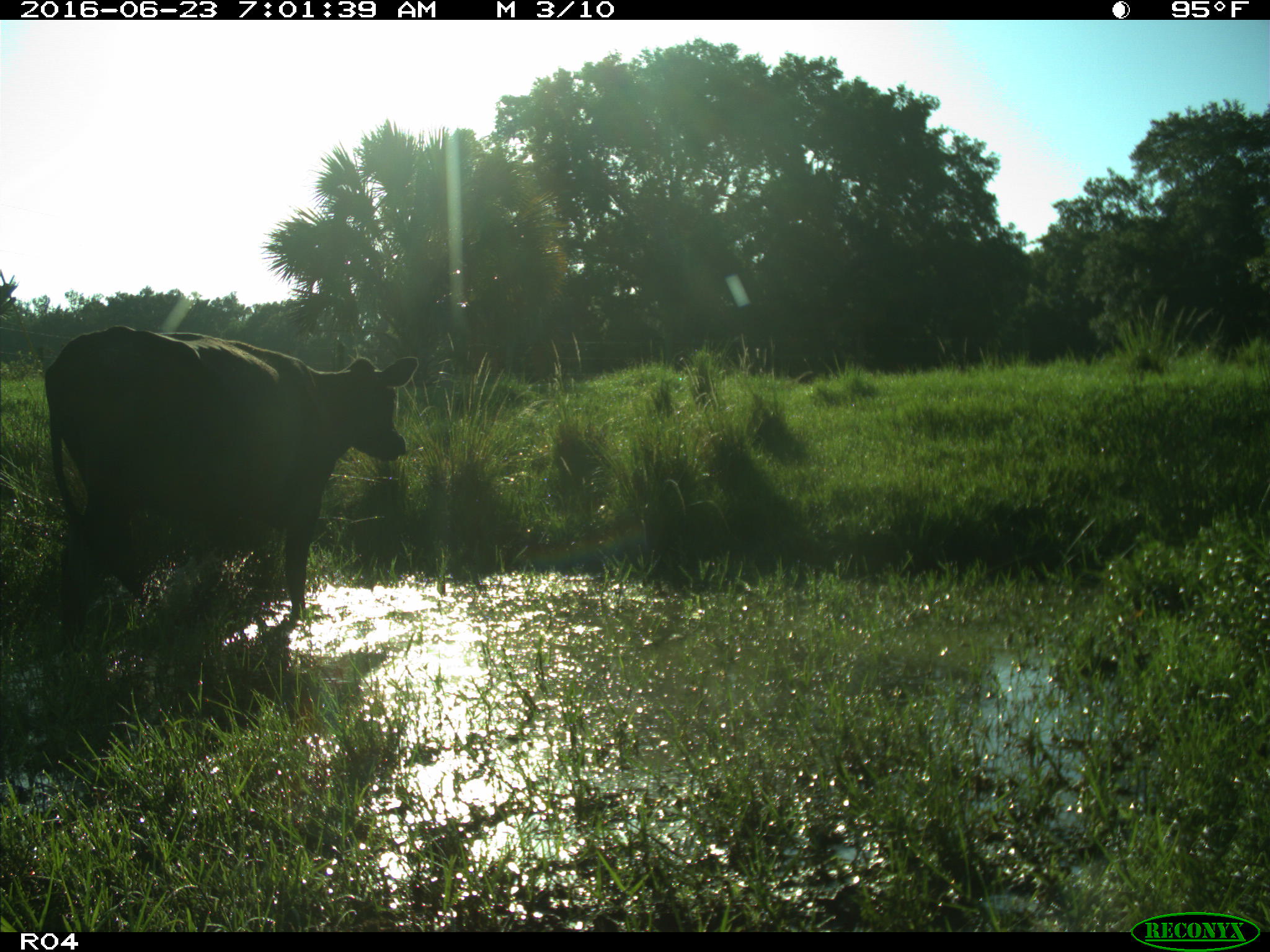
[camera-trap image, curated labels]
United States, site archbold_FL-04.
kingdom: Animalia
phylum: Chordata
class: Mammalia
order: Artiodactyla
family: Bovidae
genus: Bos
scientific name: Bos taurus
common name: domestic cow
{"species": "Bos taurus (domestic cow)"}